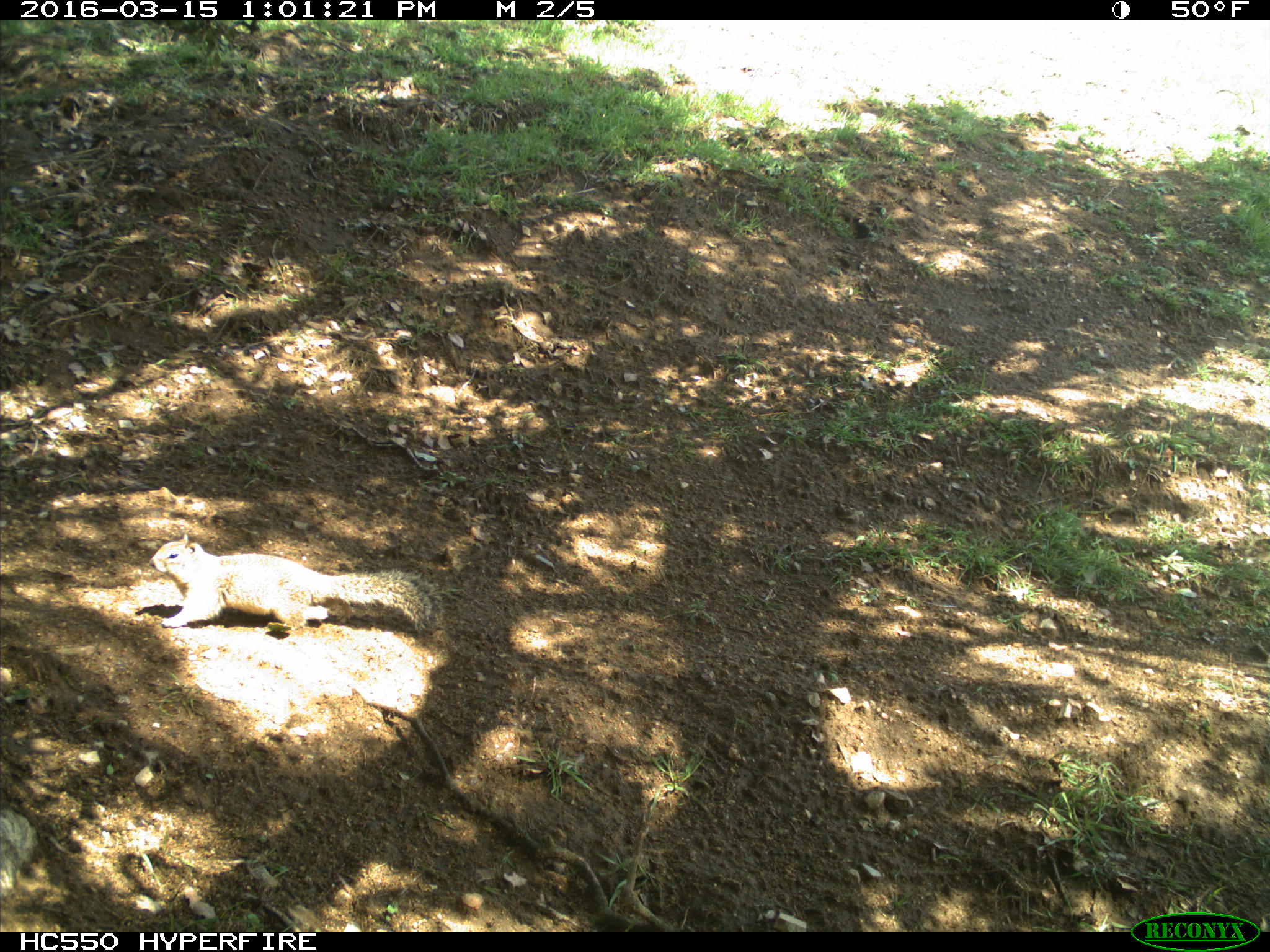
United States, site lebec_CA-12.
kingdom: Animalia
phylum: Chordata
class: Mammalia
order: Rodentia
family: Sciuridae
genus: Otospermophilus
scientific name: Otospermophilus beecheyi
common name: california ground squirrel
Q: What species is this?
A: Otospermophilus beecheyi (california ground squirrel).